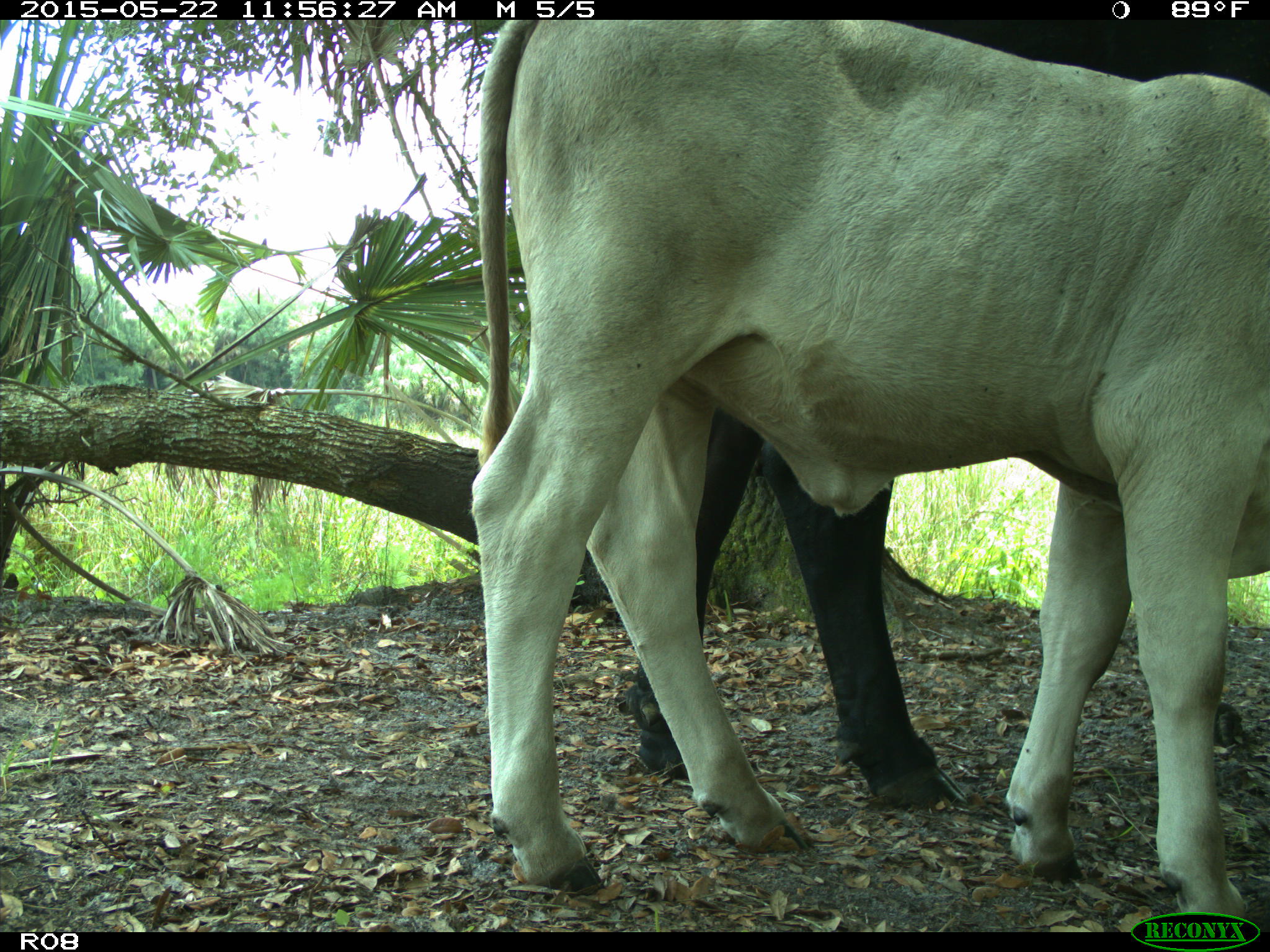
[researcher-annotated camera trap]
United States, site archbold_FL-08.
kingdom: Animalia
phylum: Chordata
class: Mammalia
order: Artiodactyla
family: Bovidae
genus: Bos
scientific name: Bos taurus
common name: domestic cow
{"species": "Bos taurus (domestic cow)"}